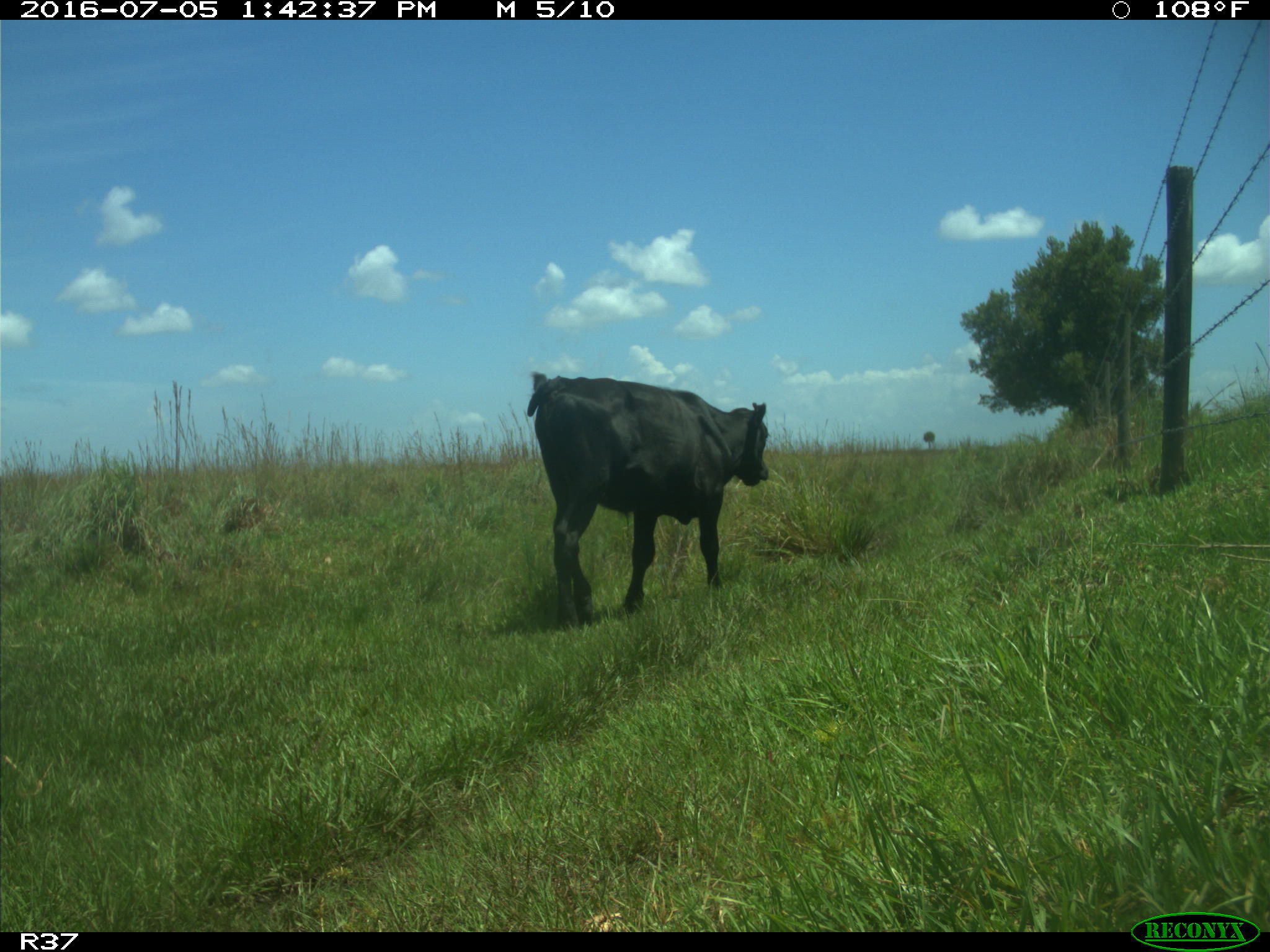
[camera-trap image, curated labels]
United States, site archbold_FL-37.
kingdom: Animalia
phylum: Chordata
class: Mammalia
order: Artiodactyla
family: Bovidae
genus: Bos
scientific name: Bos taurus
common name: domestic cow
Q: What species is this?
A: Bos taurus (domestic cow).